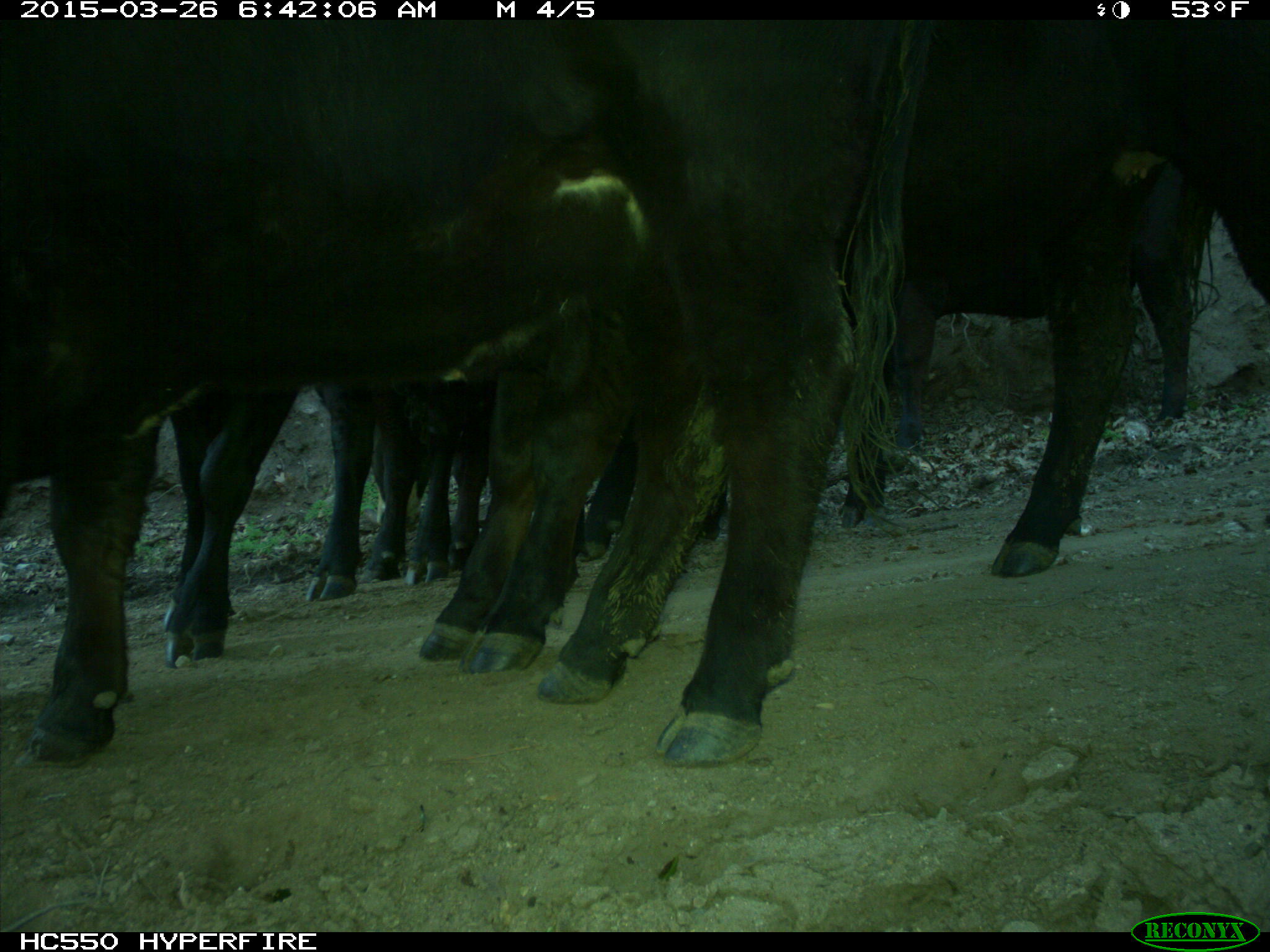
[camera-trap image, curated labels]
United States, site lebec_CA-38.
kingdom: Animalia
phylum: Chordata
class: Mammalia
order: Artiodactyla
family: Bovidae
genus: Bos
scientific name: Bos taurus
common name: domestic cow